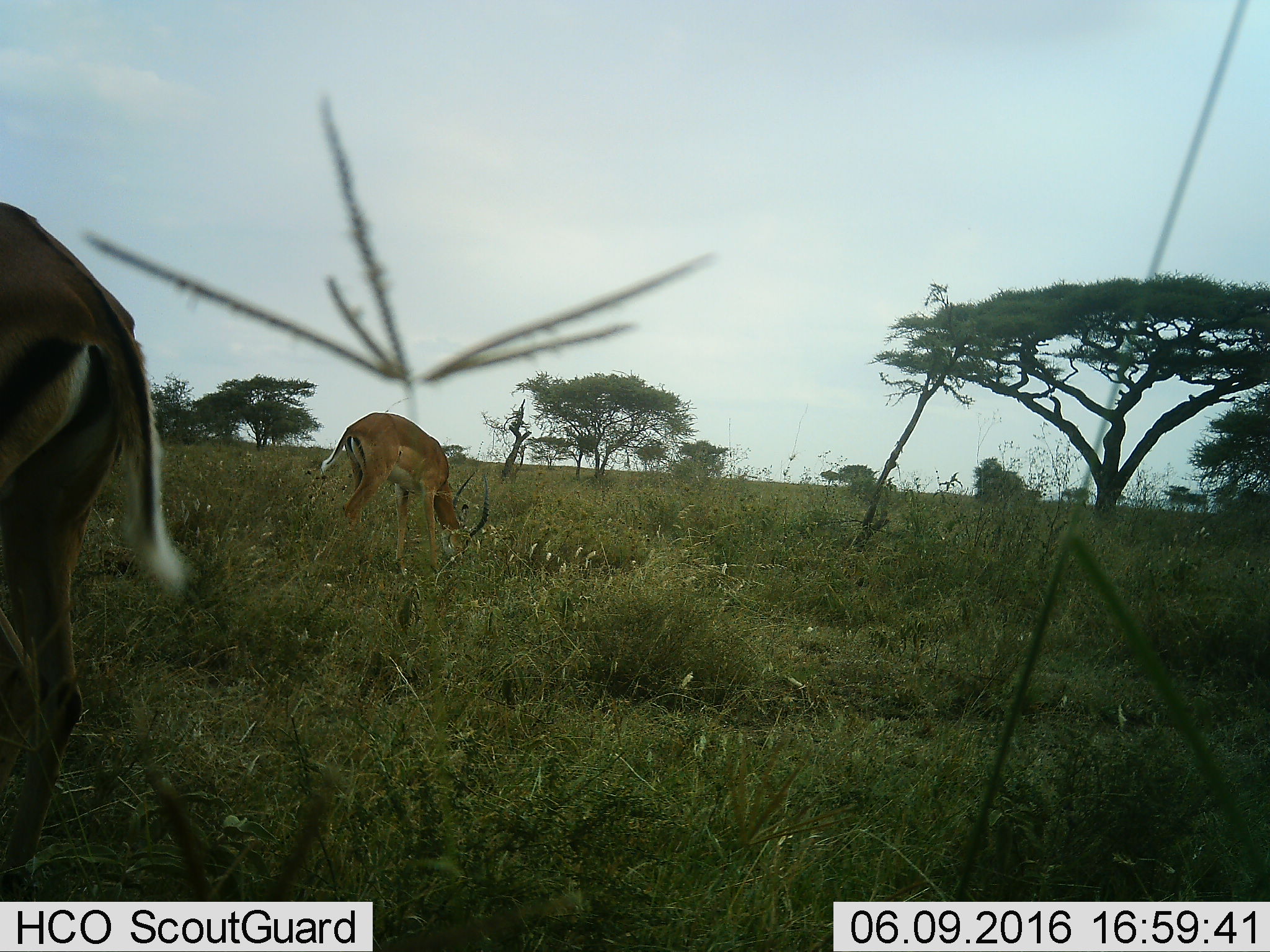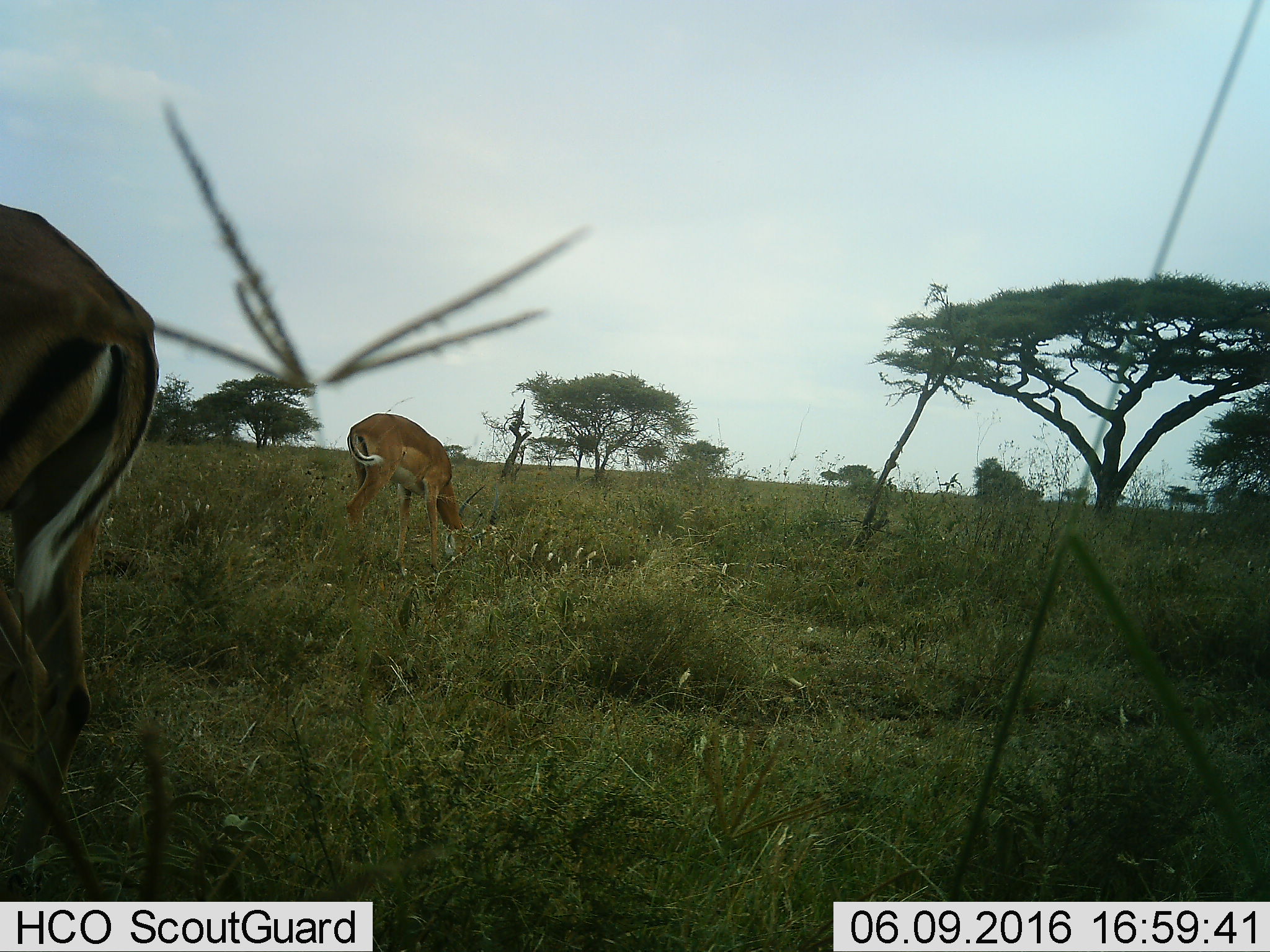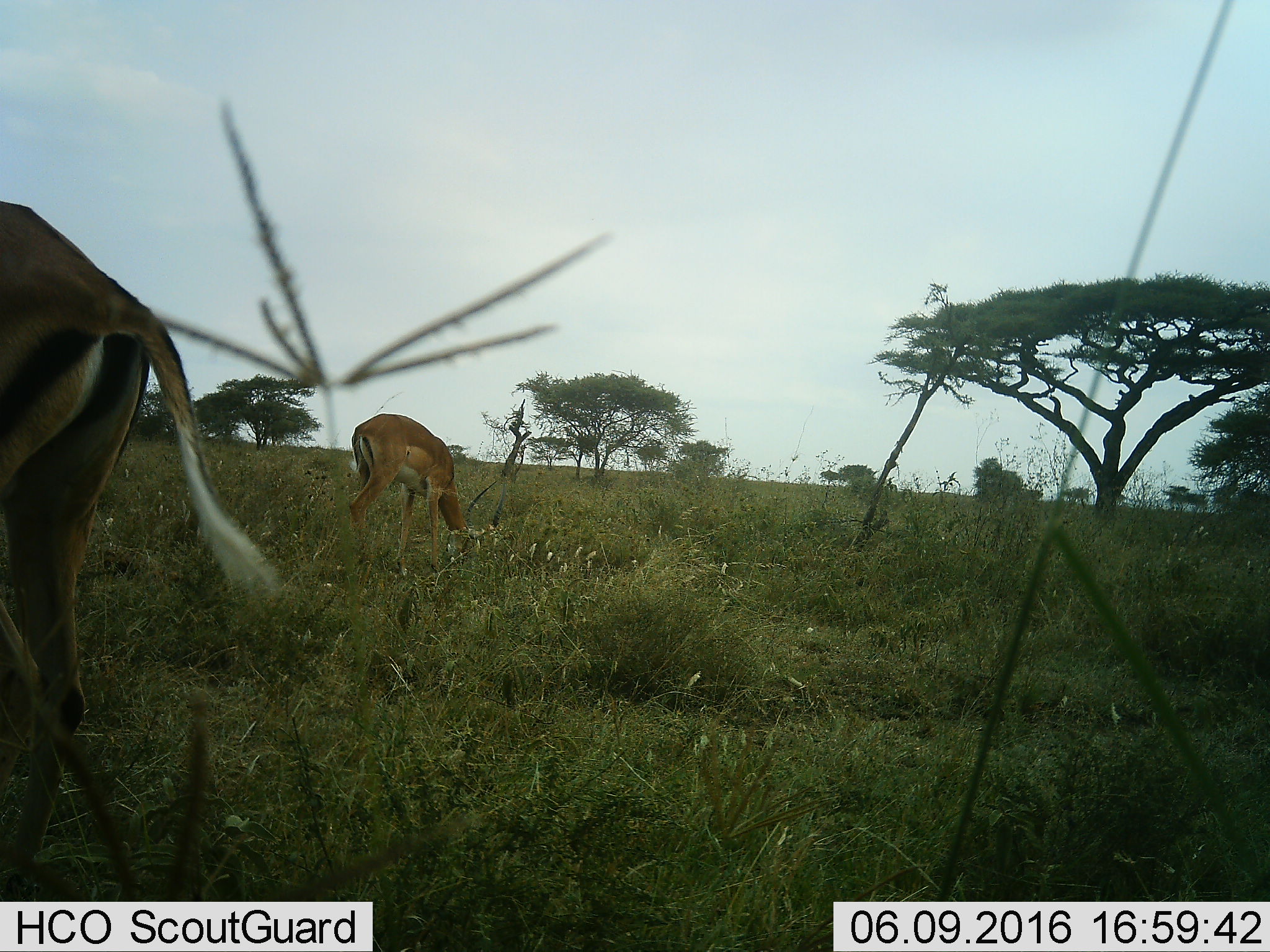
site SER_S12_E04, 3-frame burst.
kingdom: Animalia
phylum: Chordata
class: Mammalia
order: Artiodactyla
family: Bovidae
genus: Nanger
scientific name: Nanger granti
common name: grant's gazelle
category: gazellegrants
Gazellegrants (grant's gazelle) (Nanger granti), count 2. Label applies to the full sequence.